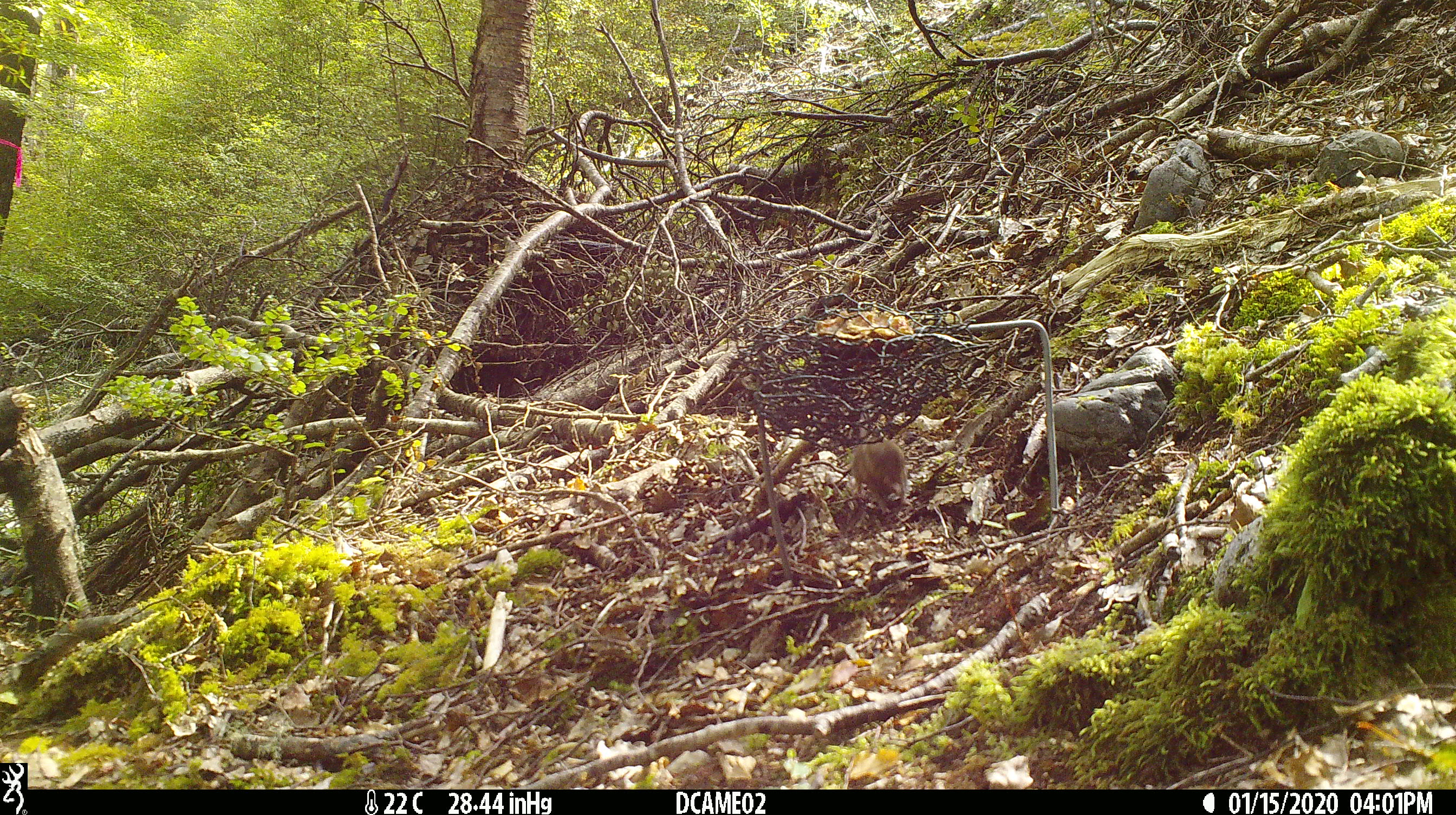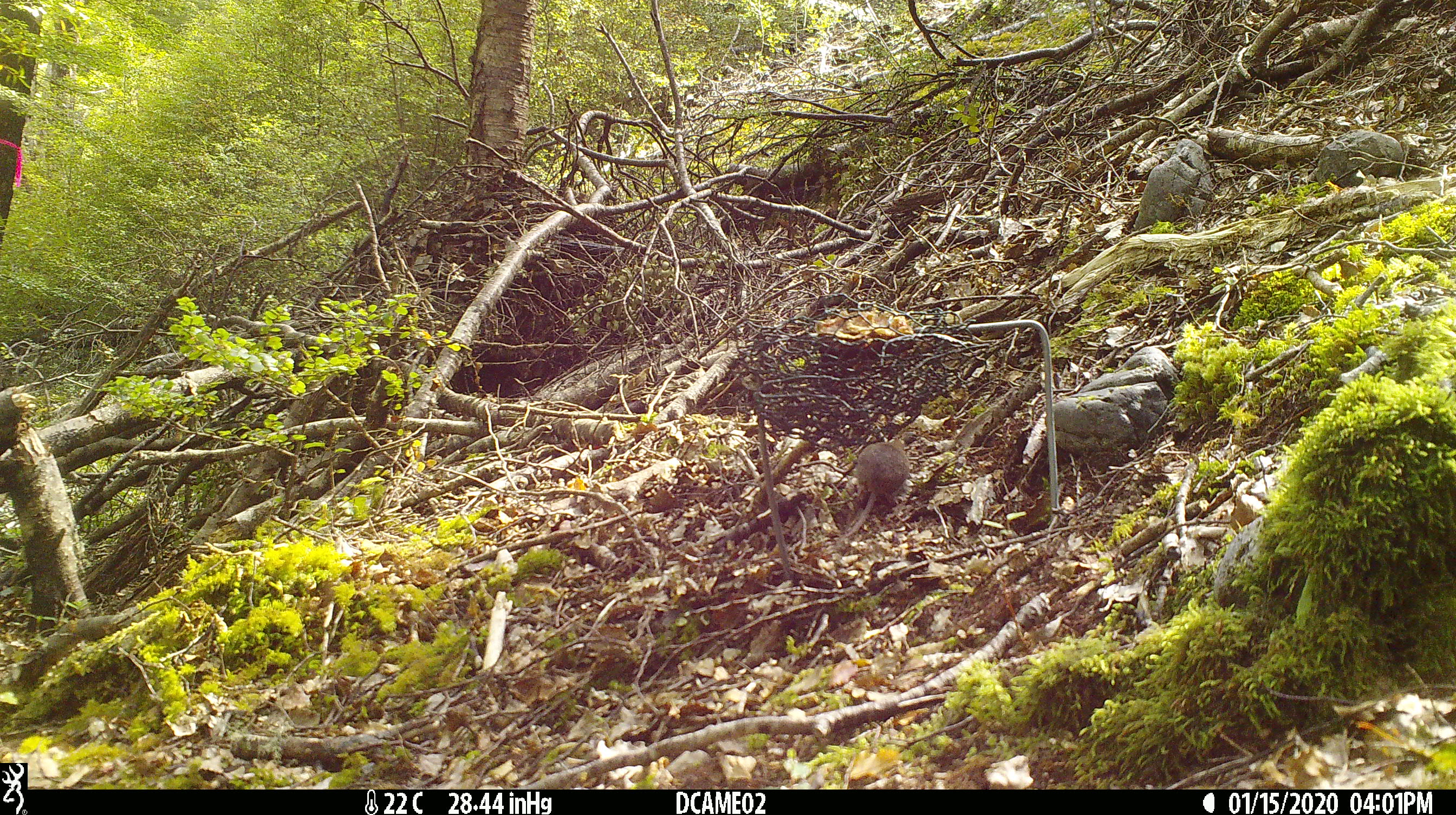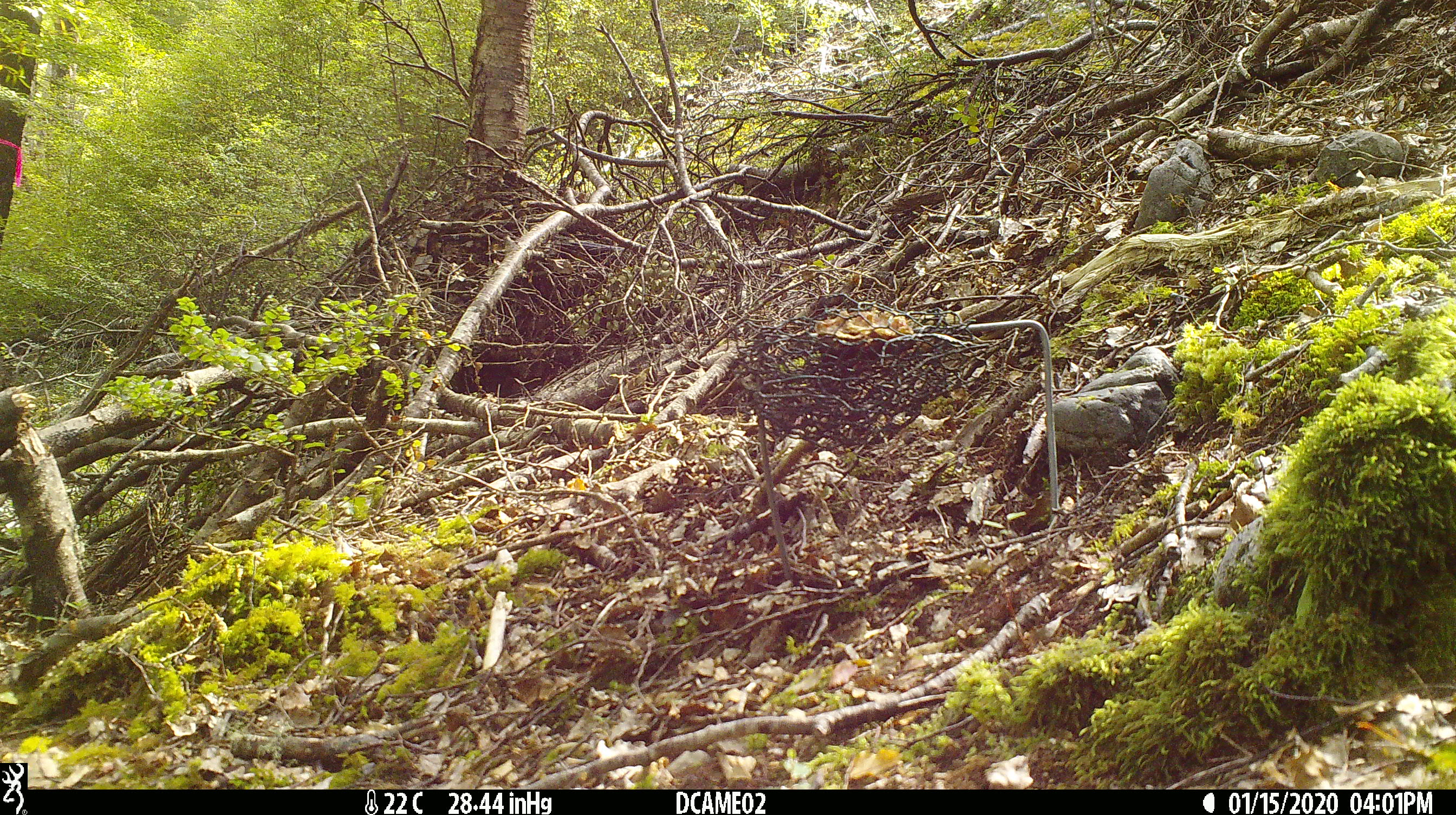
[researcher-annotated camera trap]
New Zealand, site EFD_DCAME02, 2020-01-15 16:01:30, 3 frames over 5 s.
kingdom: Animalia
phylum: Chordata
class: Mammalia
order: Rodentia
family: Muridae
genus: Mus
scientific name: Mus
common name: mouse